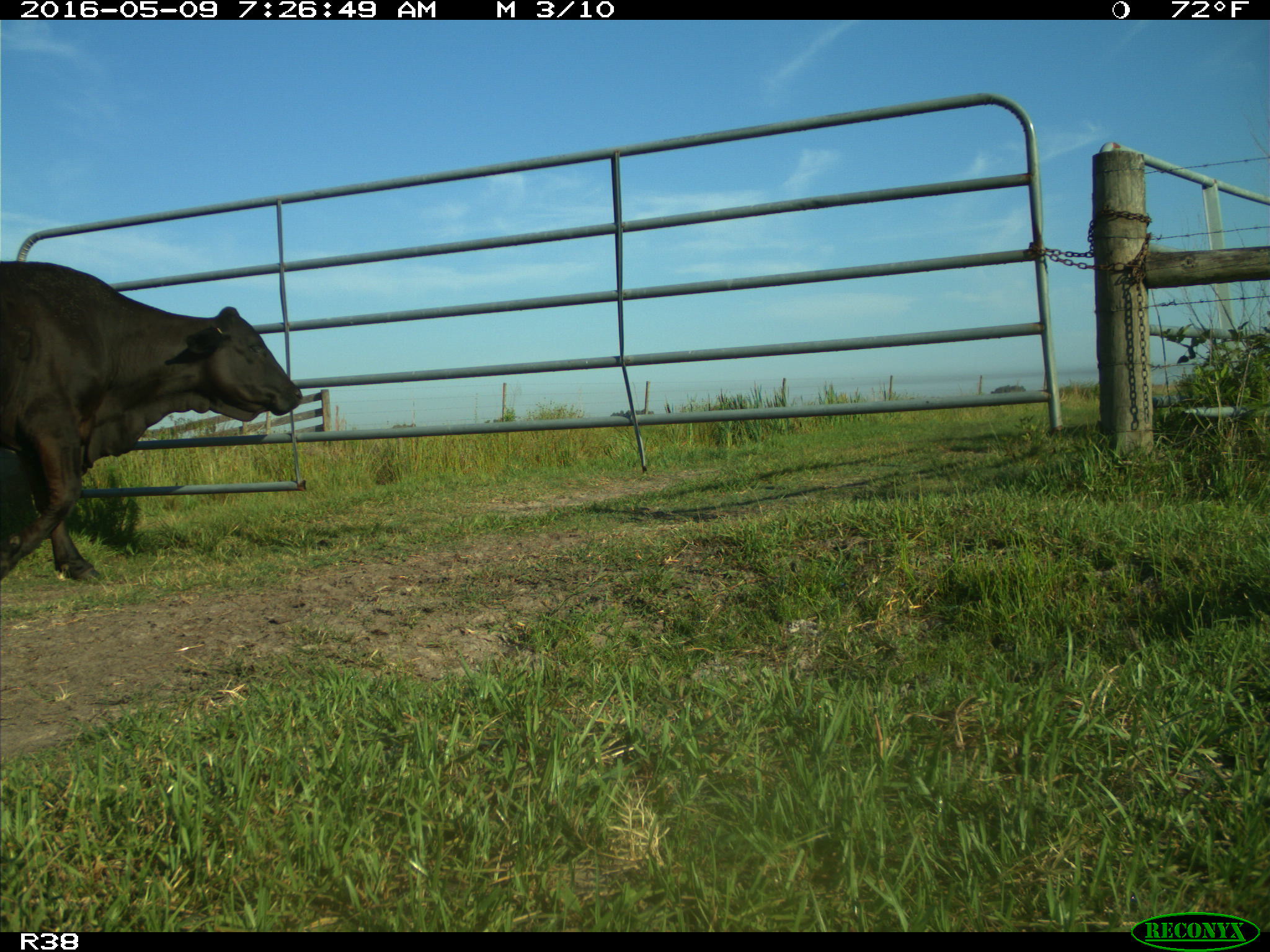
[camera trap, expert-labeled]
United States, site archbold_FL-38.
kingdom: Animalia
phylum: Chordata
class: Mammalia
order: Artiodactyla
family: Bovidae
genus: Bos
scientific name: Bos taurus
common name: domestic cow